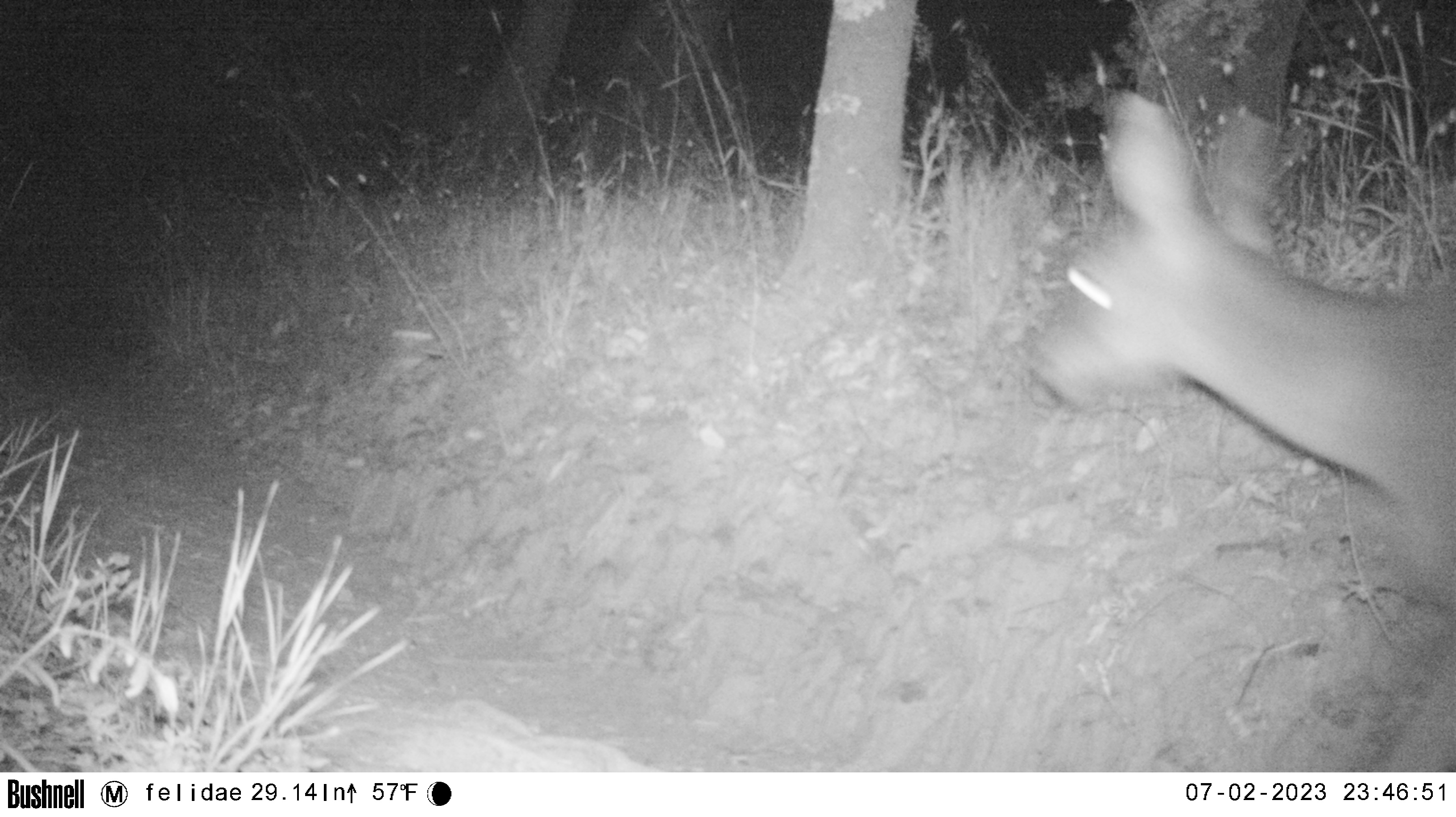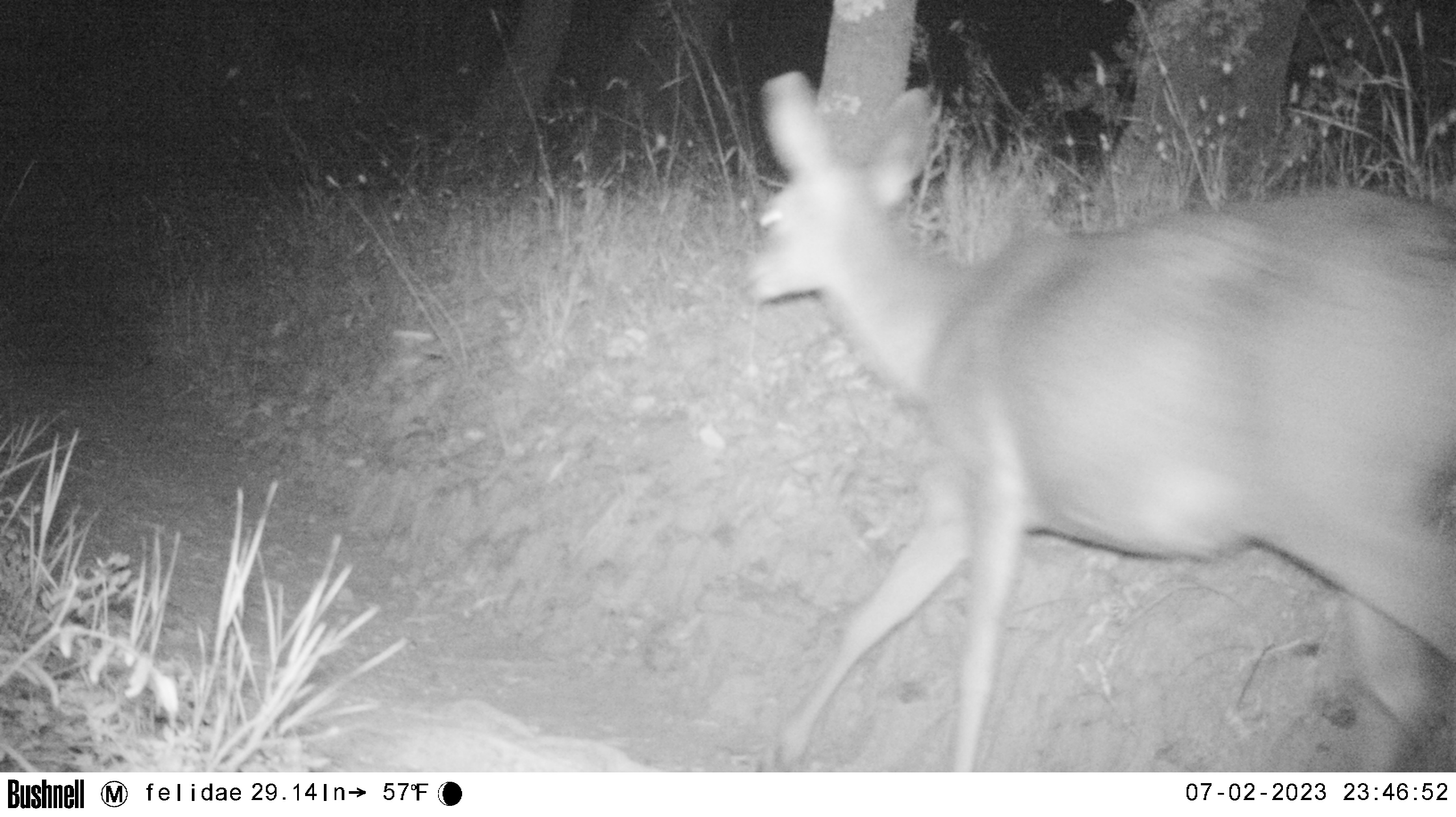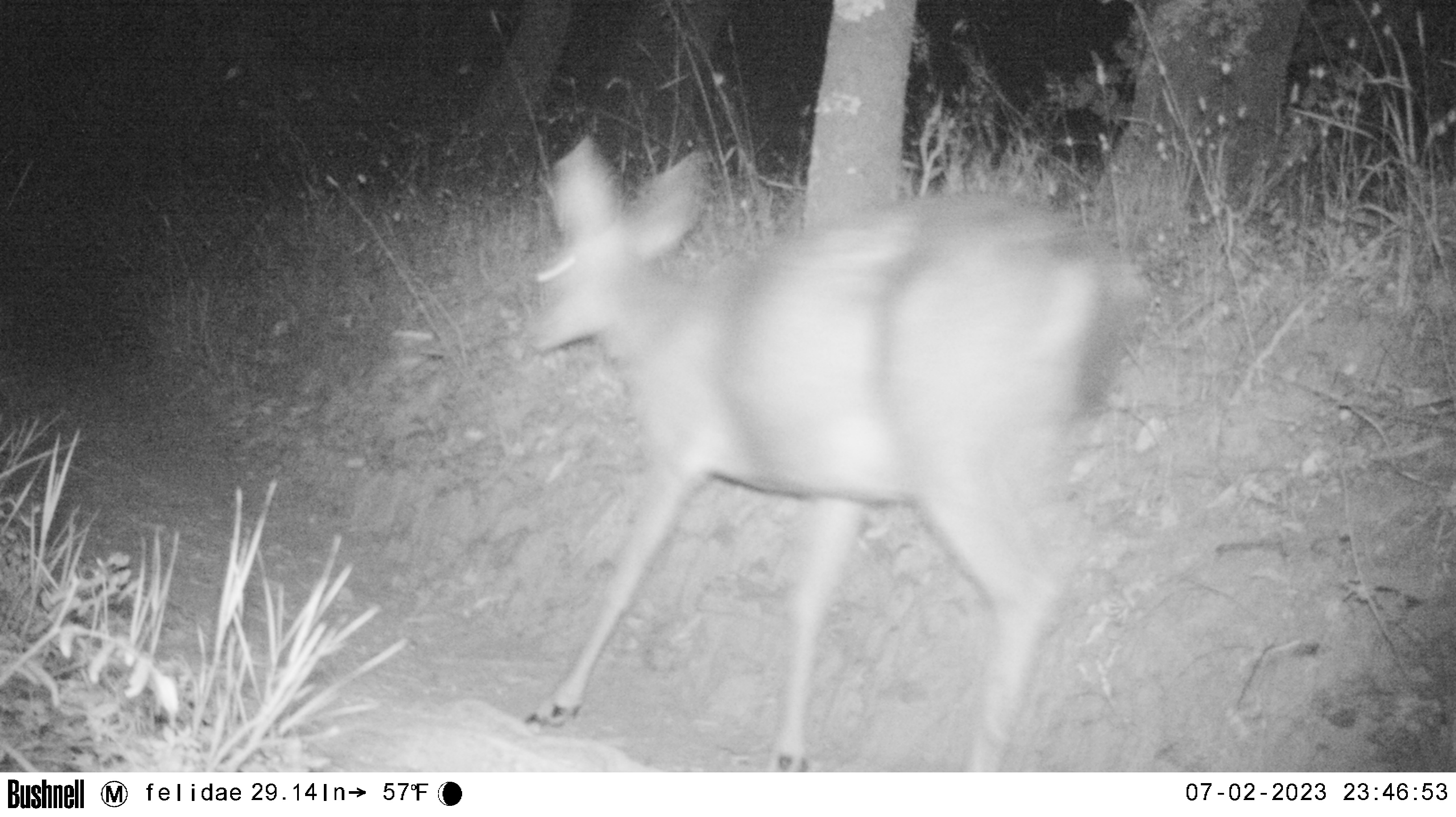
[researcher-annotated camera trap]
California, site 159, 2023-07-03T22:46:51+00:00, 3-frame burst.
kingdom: Animalia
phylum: Chordata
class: Mammalia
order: Artiodactyla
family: Cervidae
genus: Odocoileus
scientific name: Odocoileus hemionus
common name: mule deer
Mule deer (Odocoileus hemionus).